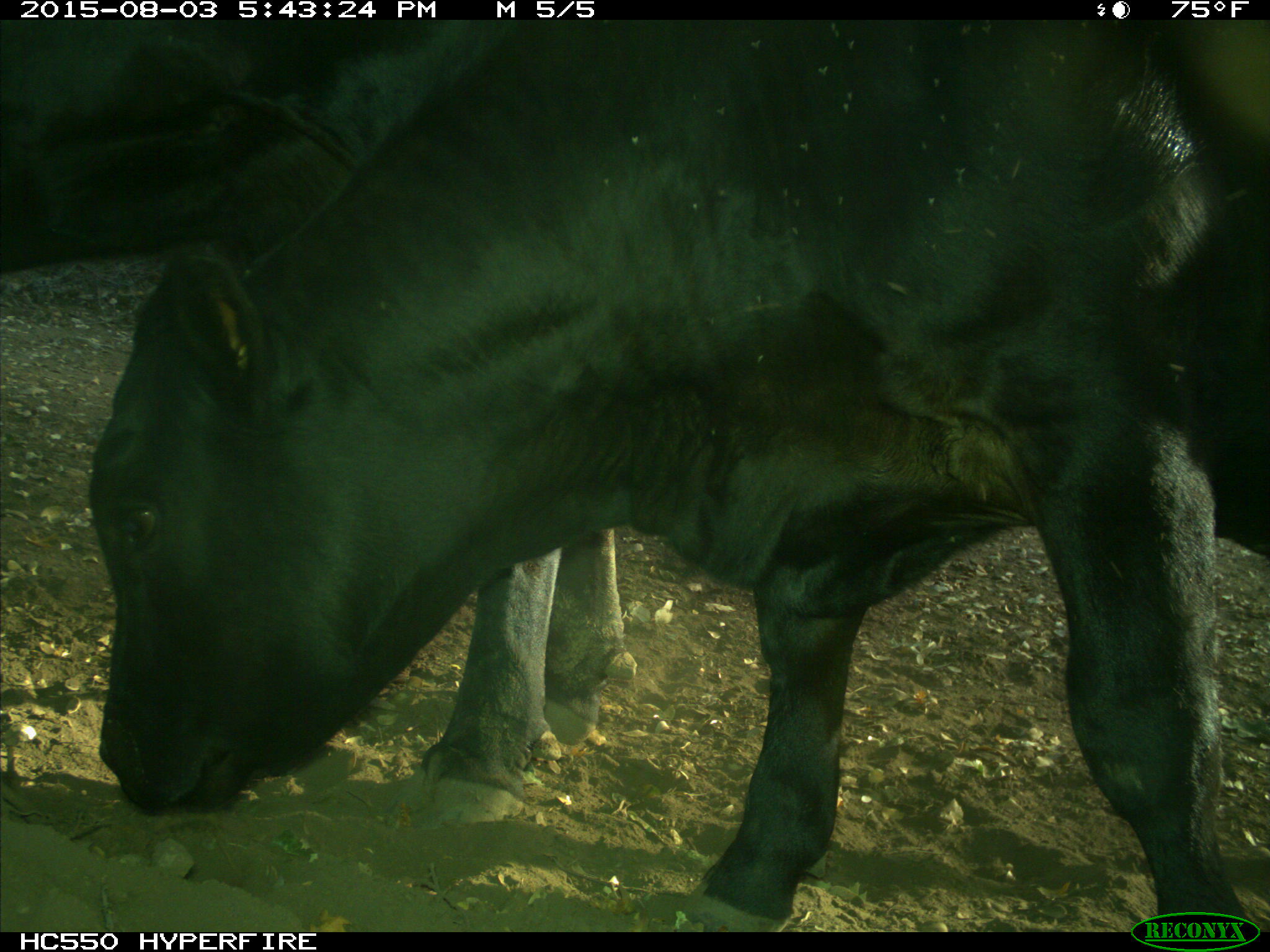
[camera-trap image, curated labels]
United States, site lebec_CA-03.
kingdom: Animalia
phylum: Chordata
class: Mammalia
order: Artiodactyla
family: Bovidae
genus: Bos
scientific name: Bos taurus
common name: domestic cow